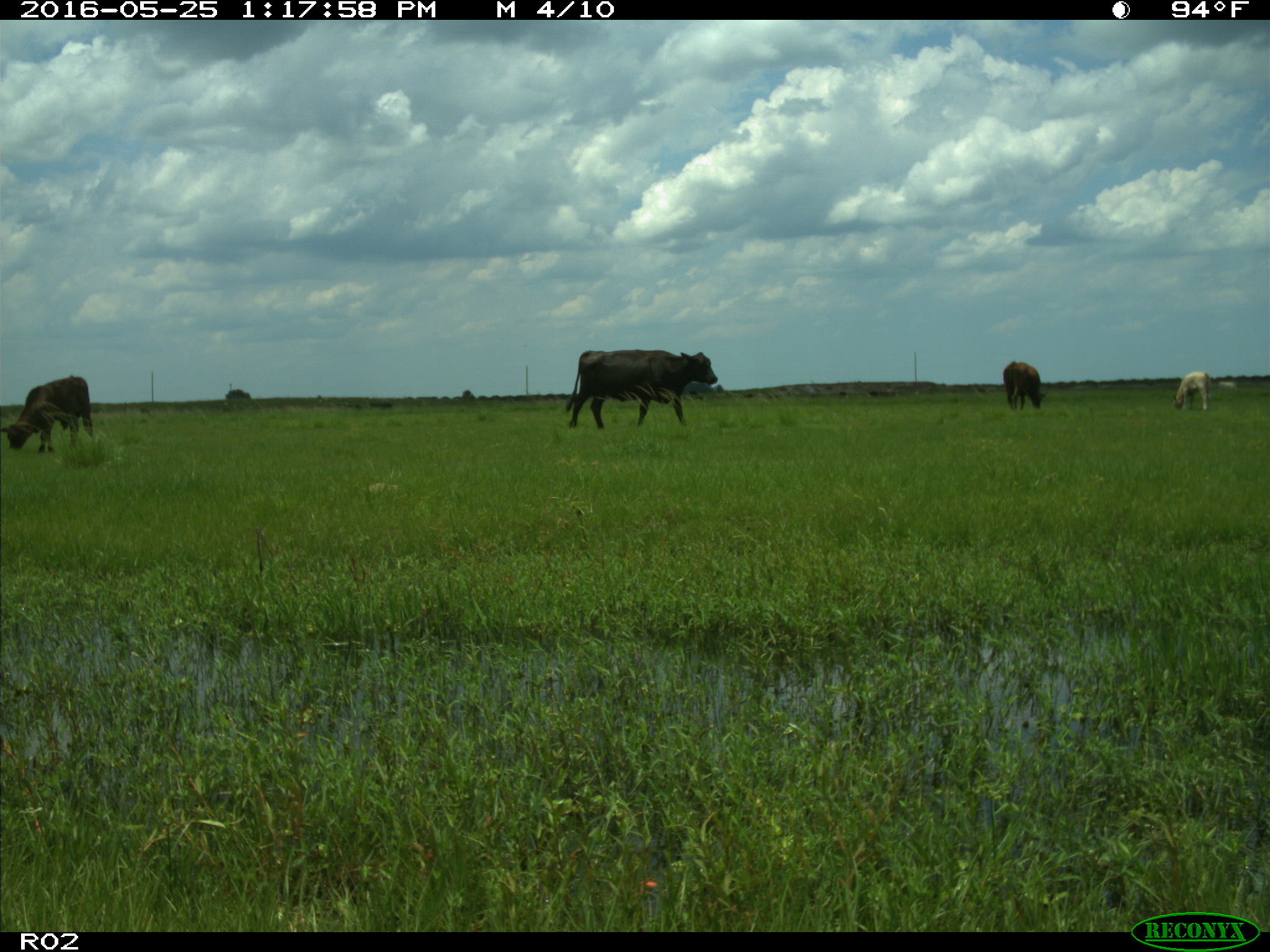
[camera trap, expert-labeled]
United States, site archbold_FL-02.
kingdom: Animalia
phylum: Chordata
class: Mammalia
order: Artiodactyla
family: Bovidae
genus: Bos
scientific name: Bos taurus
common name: domestic cow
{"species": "Bos taurus (domestic cow)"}